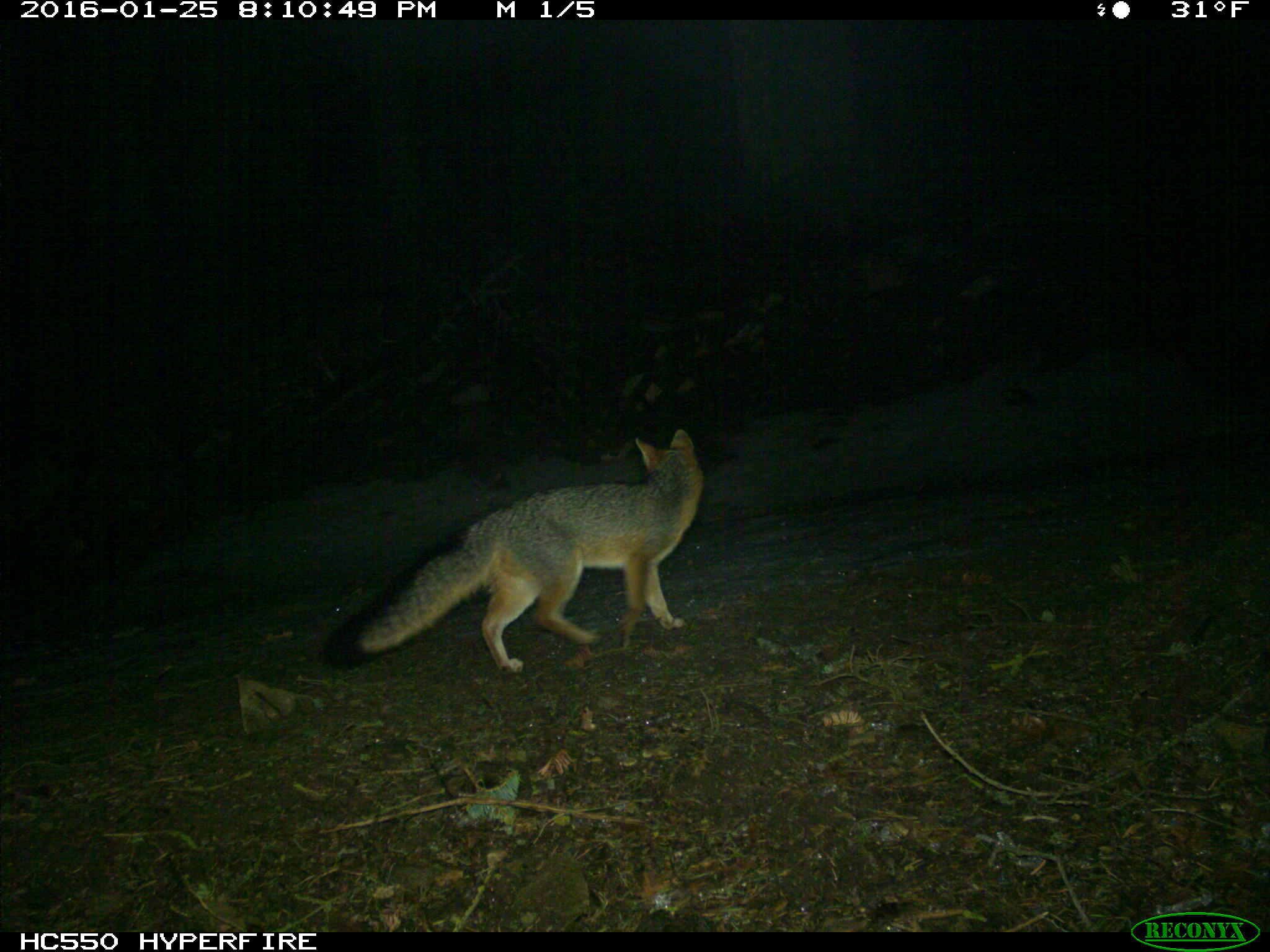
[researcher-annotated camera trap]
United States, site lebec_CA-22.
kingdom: Animalia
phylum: Chordata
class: Mammalia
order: Carnivora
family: Canidae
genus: Urocyon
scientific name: Urocyon cinereoargenteus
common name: gray fox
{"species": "Urocyon cinereoargenteus (gray fox)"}